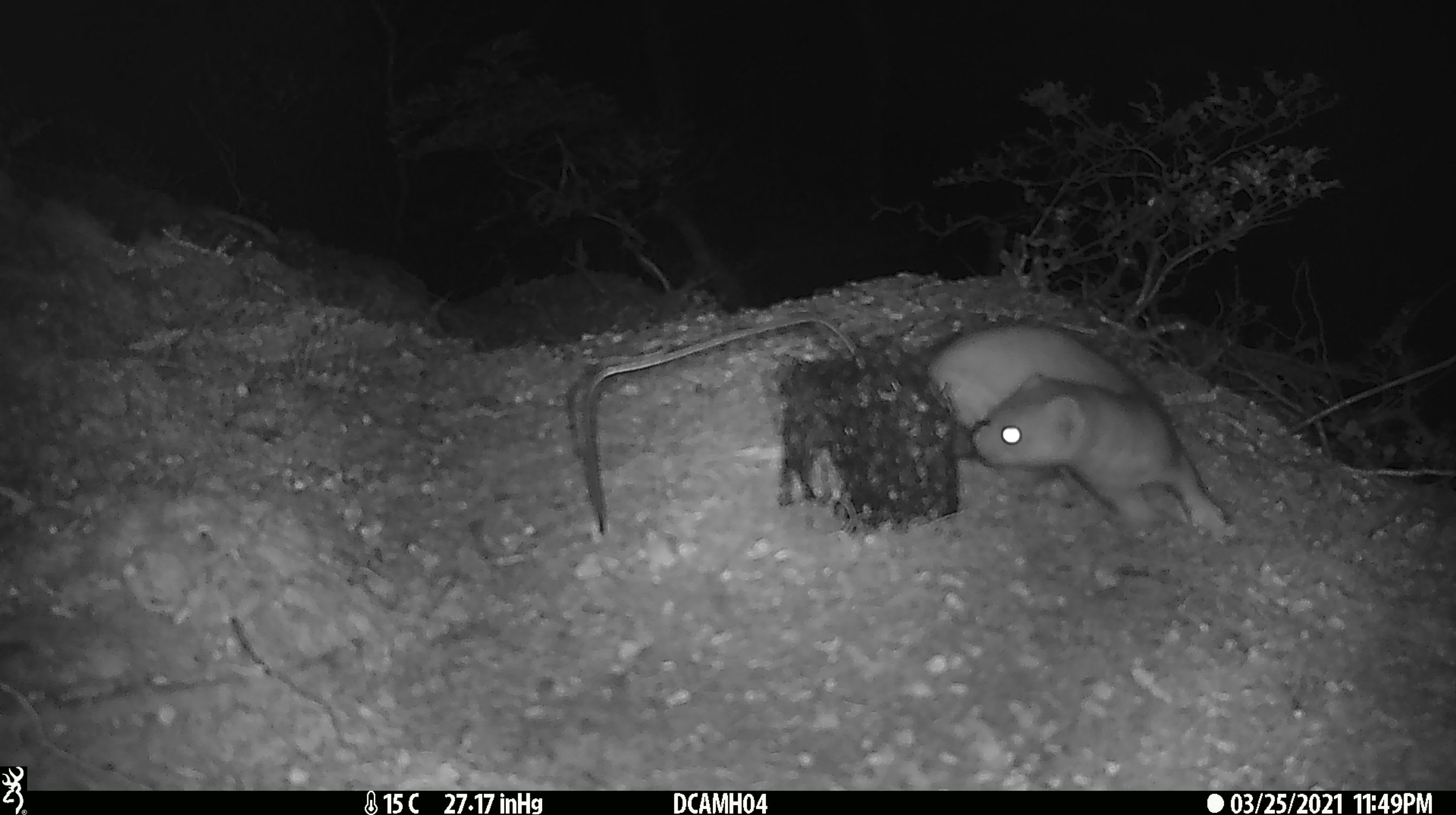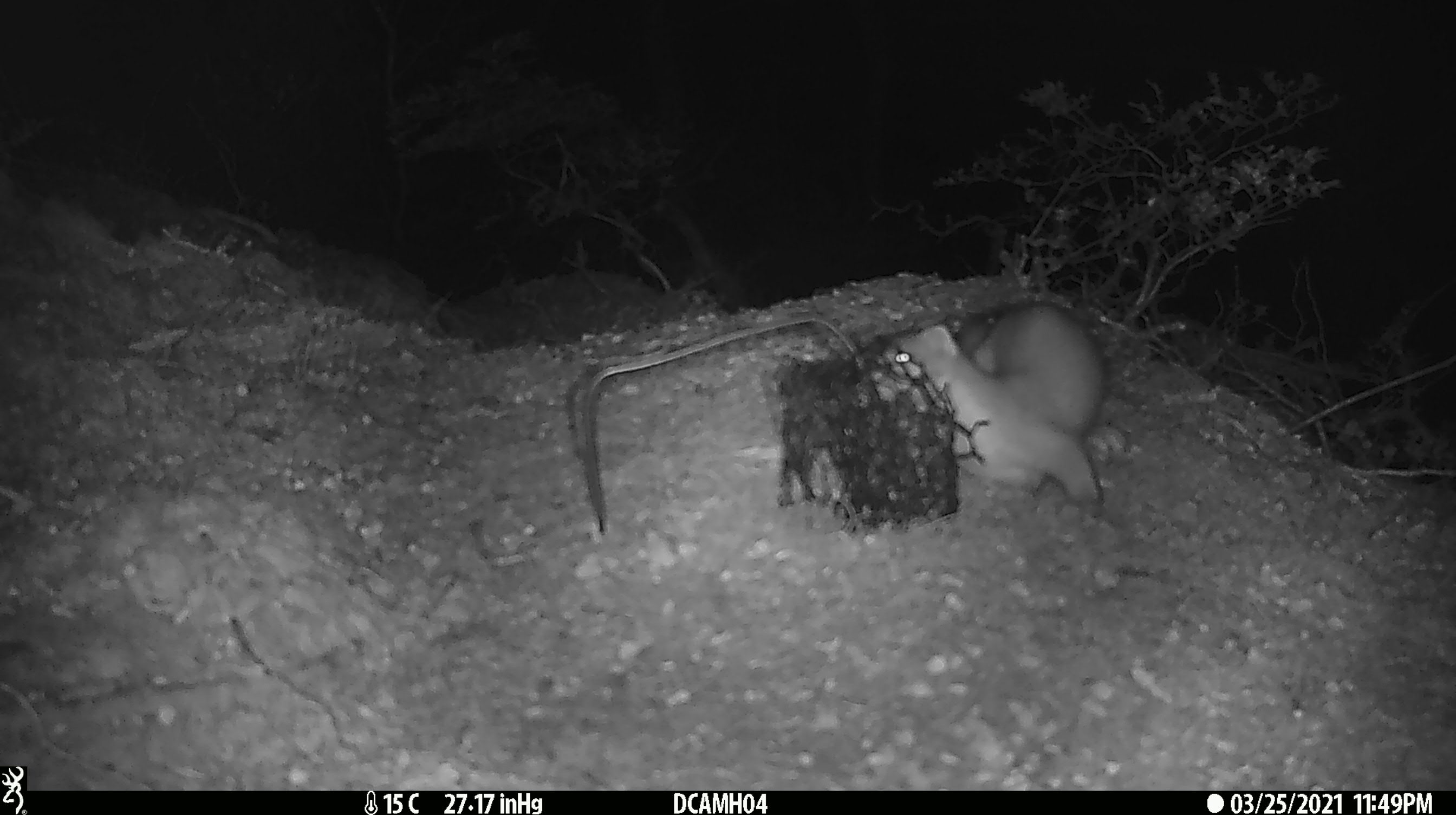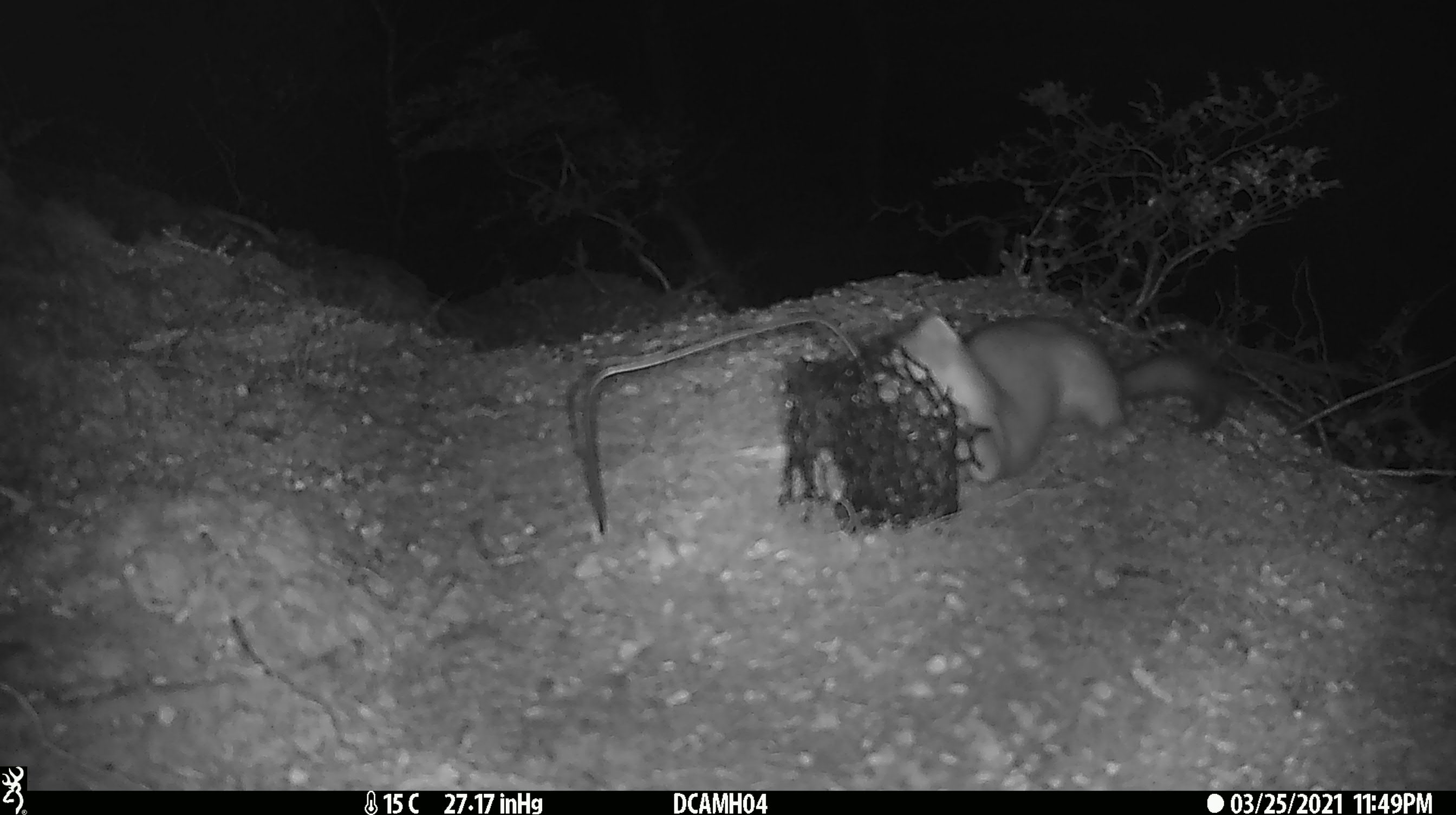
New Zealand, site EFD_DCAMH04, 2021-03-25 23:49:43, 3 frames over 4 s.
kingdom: Animalia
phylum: Chordata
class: Mammalia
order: Carnivora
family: Mustelidae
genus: Mustela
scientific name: Mustela erminea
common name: stoat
Stoat (Mustela erminea).